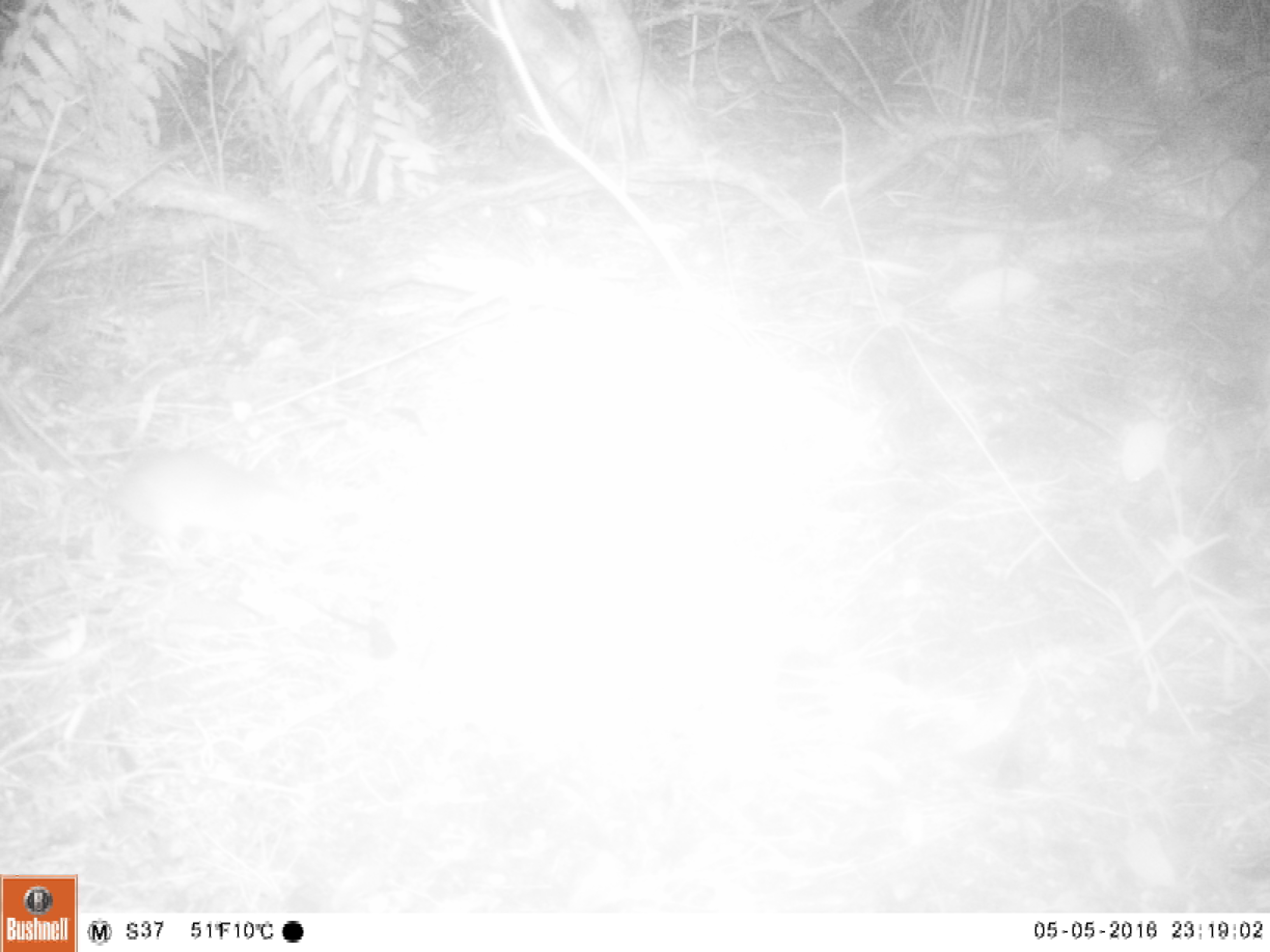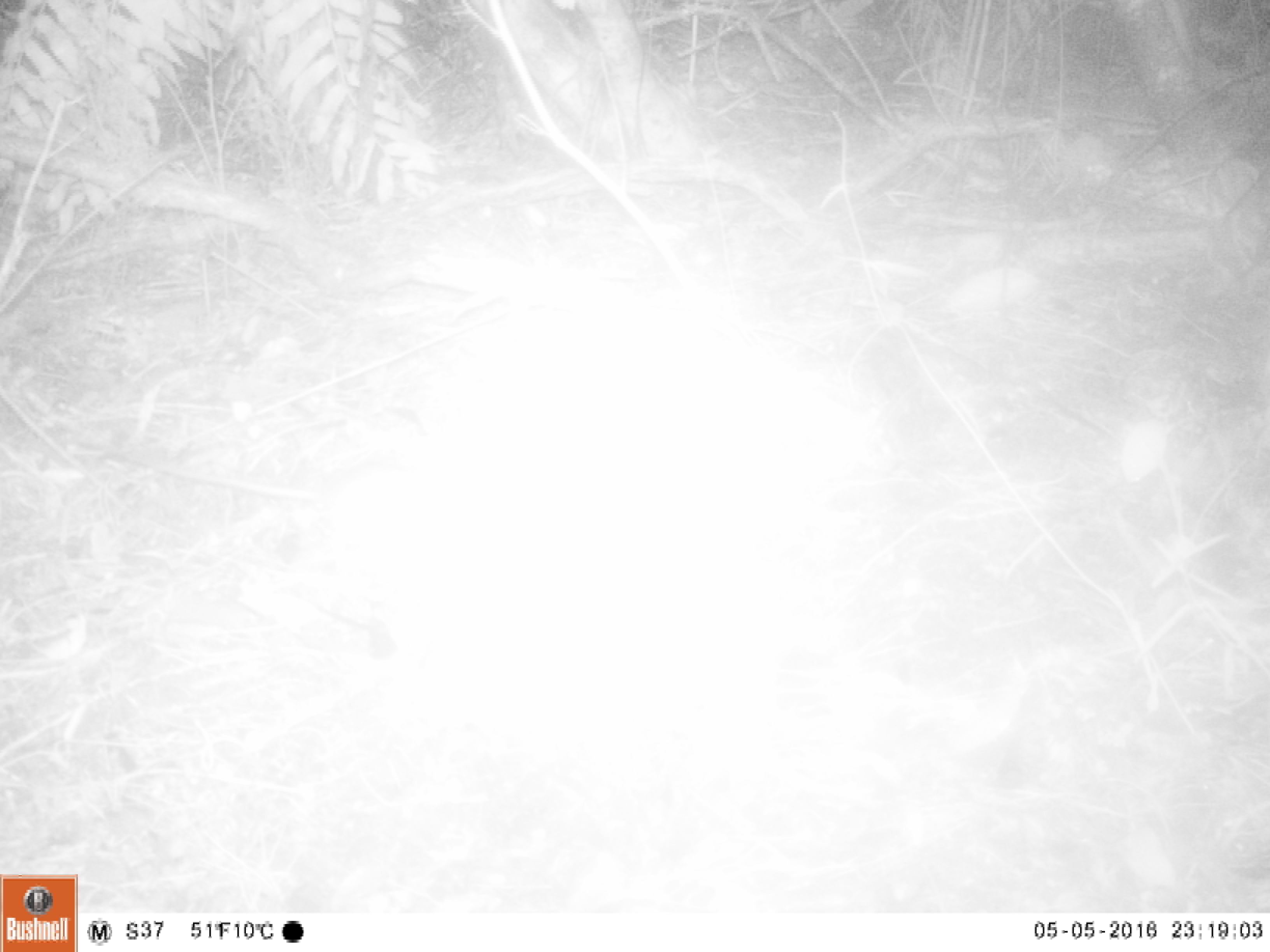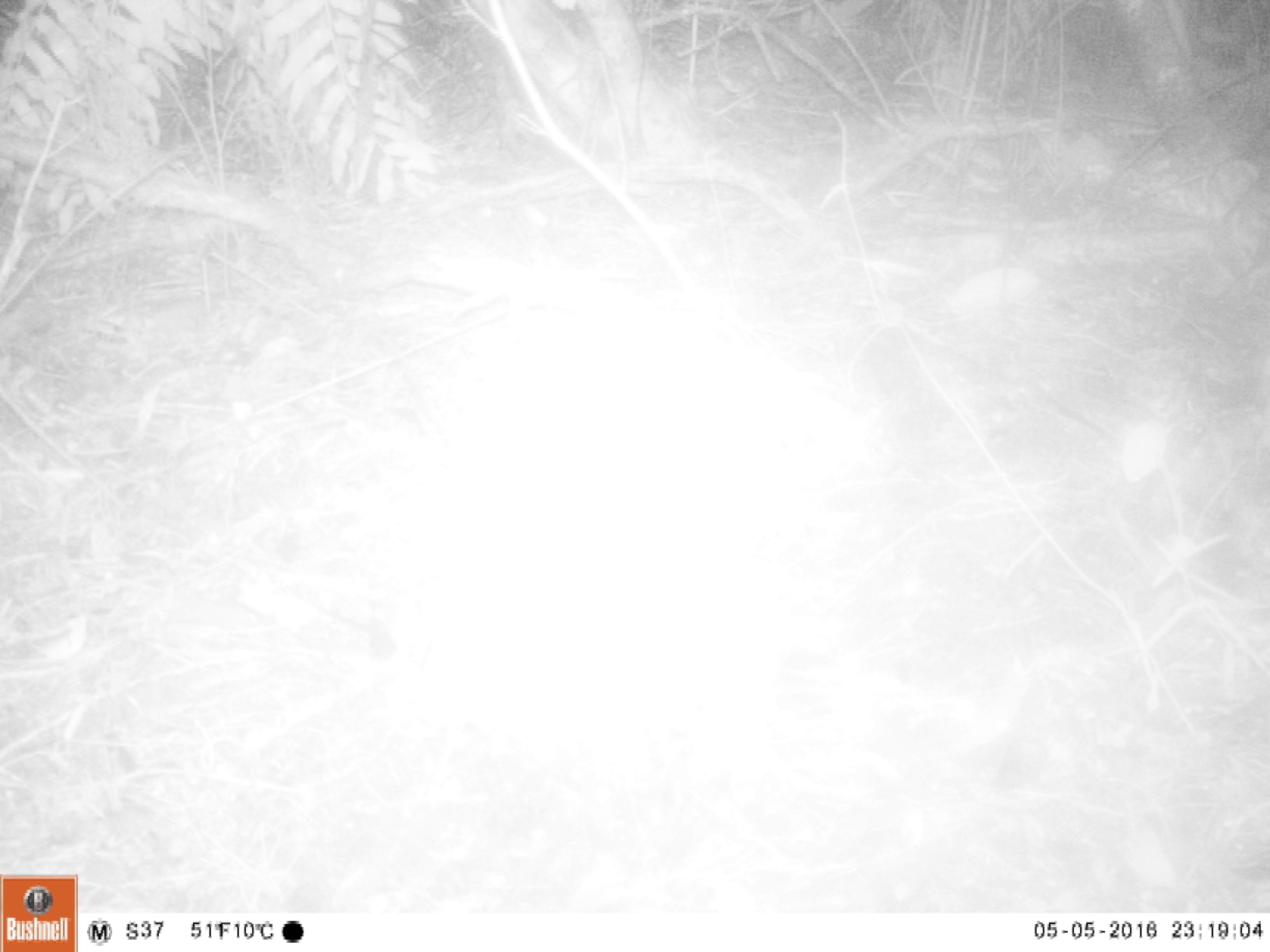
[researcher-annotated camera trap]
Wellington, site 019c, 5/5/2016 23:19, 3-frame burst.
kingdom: Animalia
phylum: Chordata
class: Mammalia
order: Rodentia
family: Muridae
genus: Rattus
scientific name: Rattus rattus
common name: ship rat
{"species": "ship rat (Rattus rattus)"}